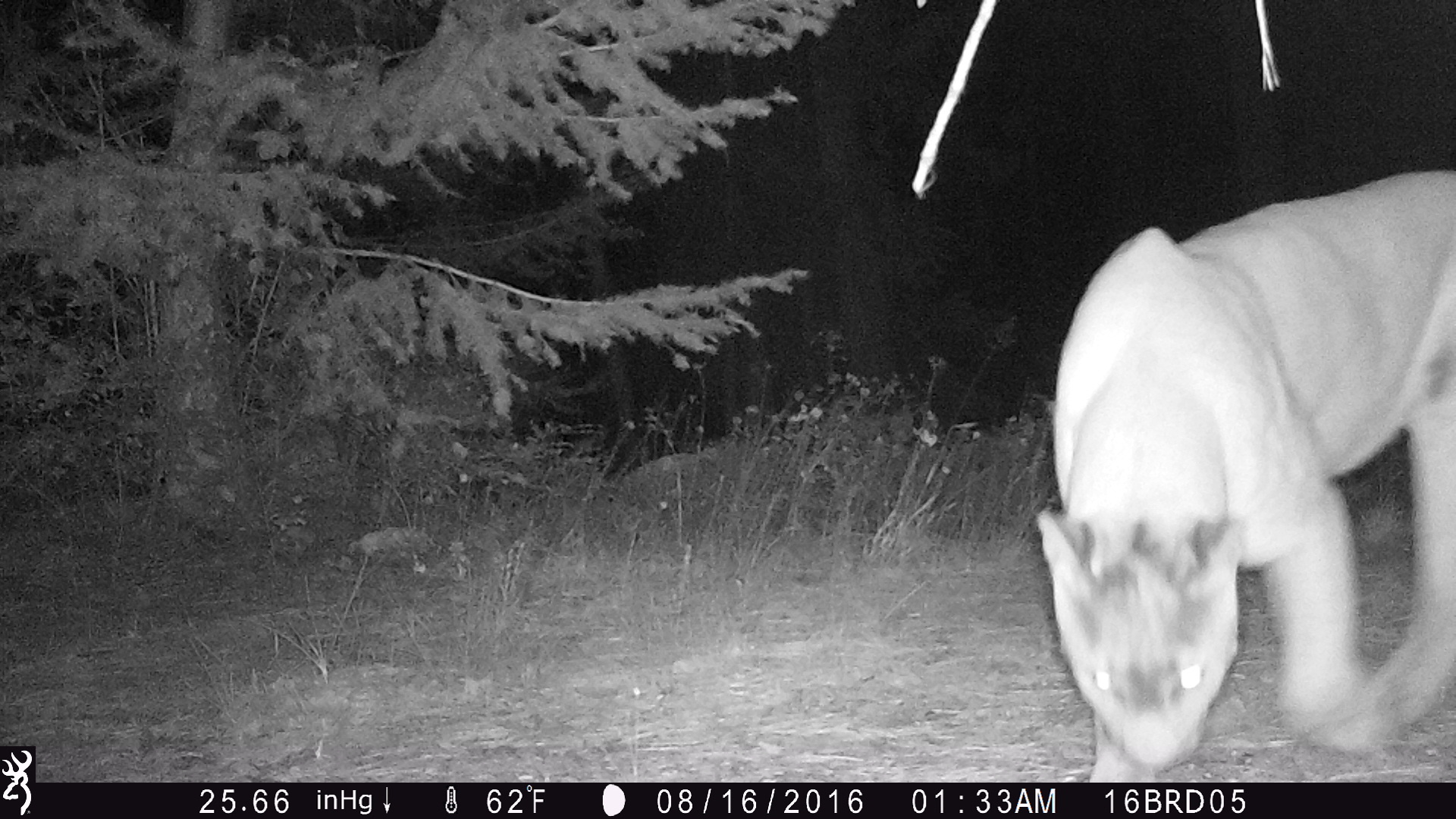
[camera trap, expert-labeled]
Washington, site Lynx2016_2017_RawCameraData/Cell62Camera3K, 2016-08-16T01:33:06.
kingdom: Animalia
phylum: Chordata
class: Mammalia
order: Carnivora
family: Felidae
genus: Puma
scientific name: Puma concolor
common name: mountain lion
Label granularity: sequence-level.